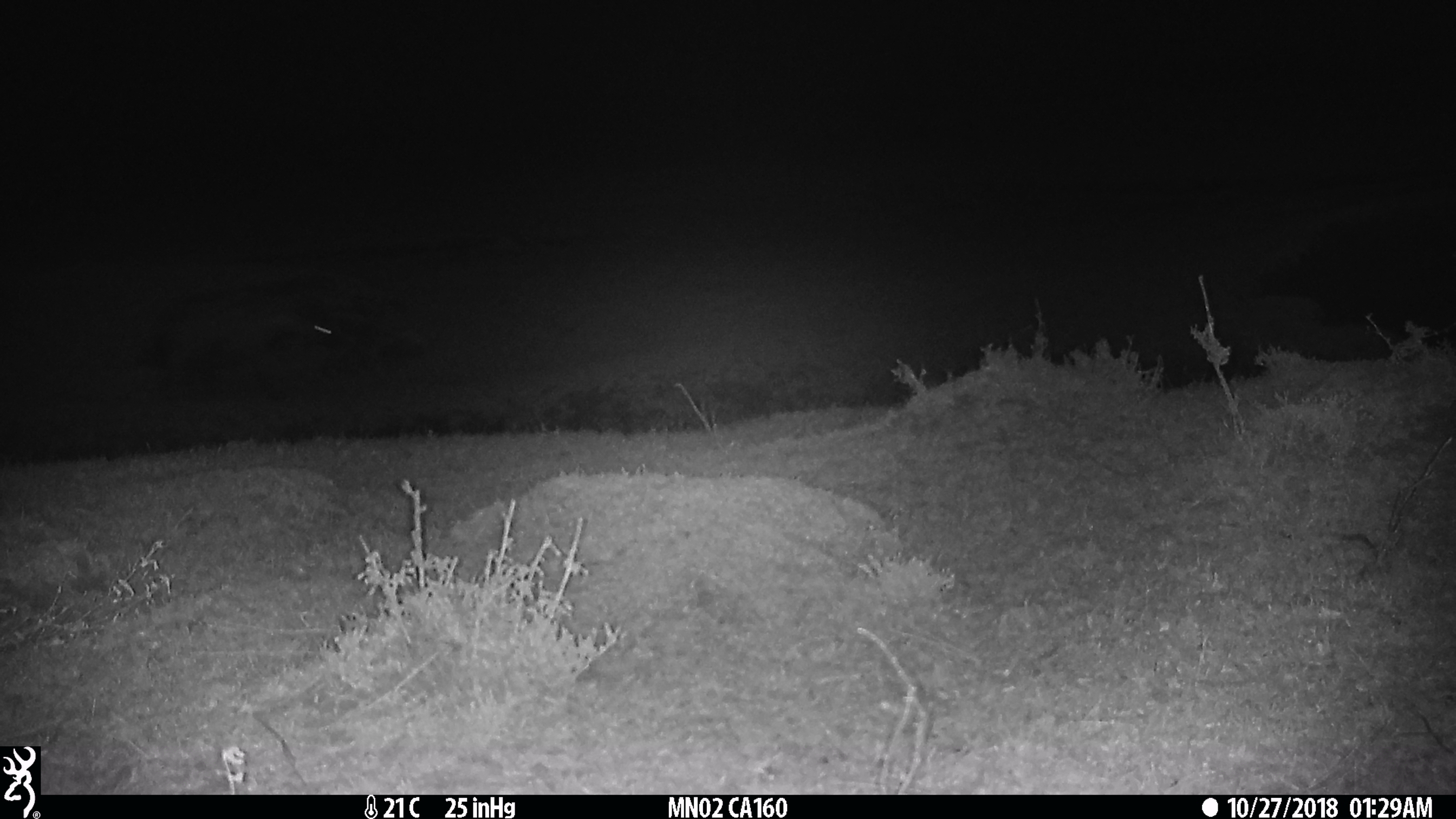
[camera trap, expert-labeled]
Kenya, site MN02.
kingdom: Animalia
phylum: Chordata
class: Mammalia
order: Carnivora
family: Hyaenidae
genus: Crocuta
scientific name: Crocuta crocuta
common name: spotted hyena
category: hyena spotted